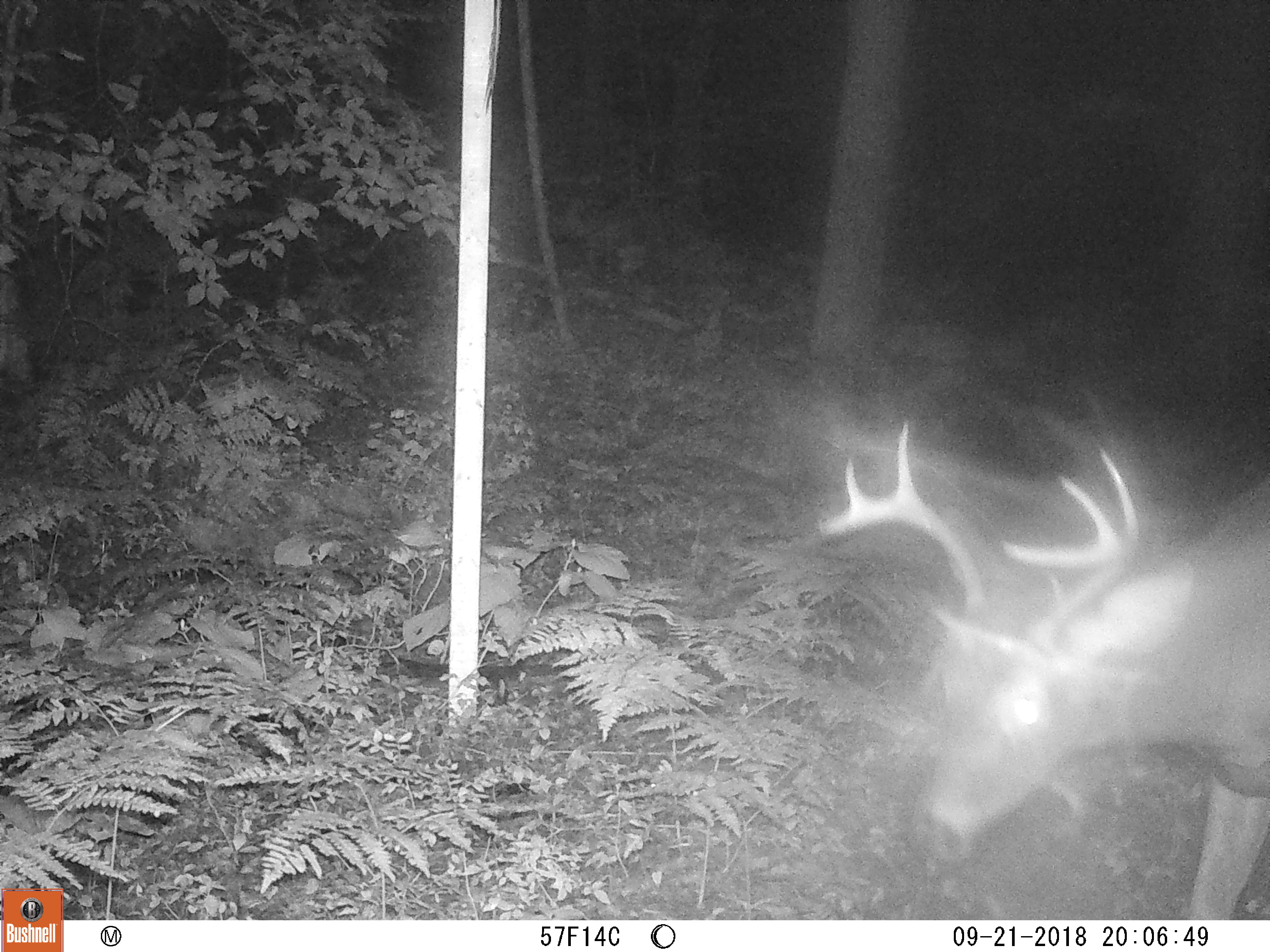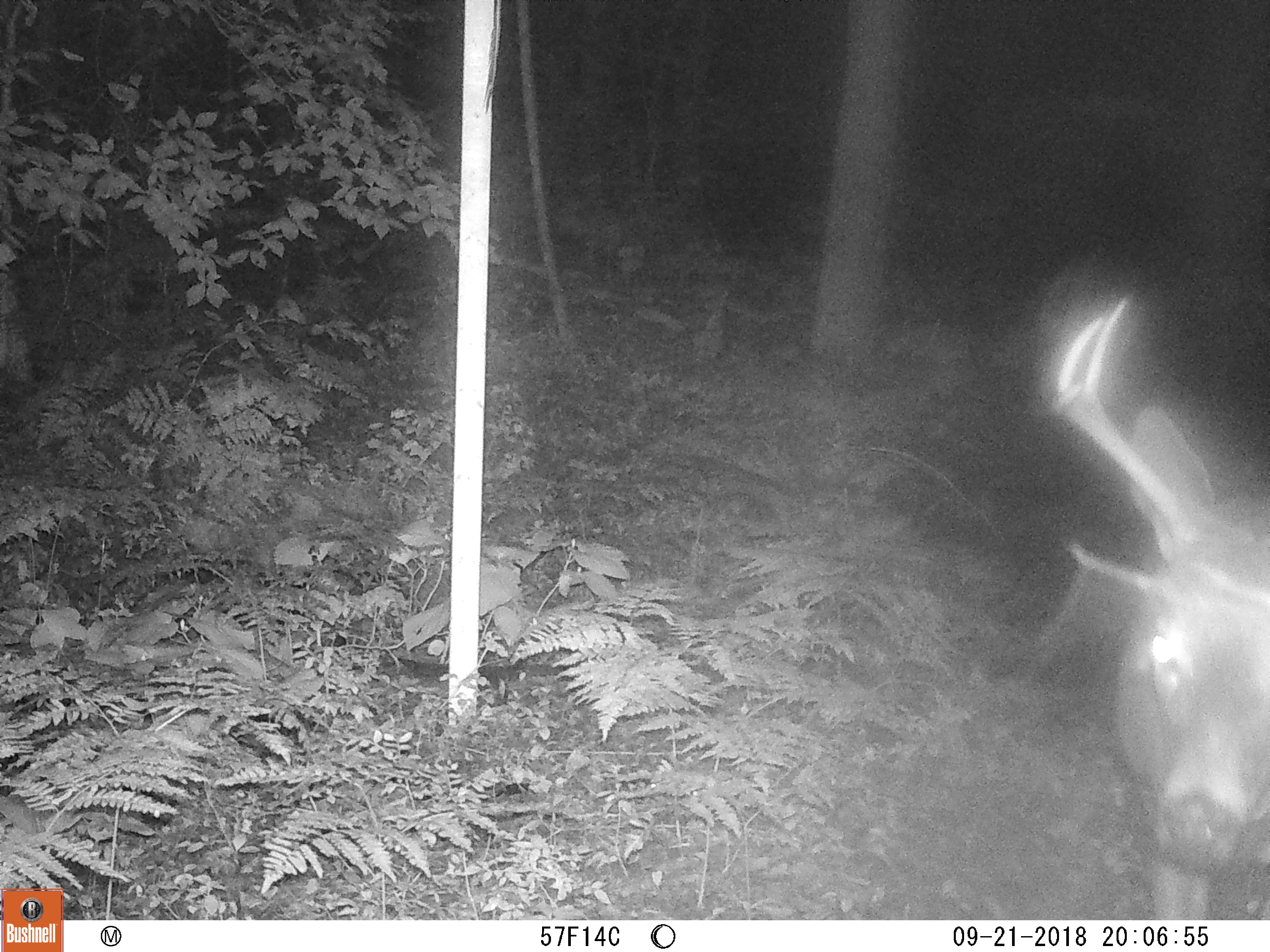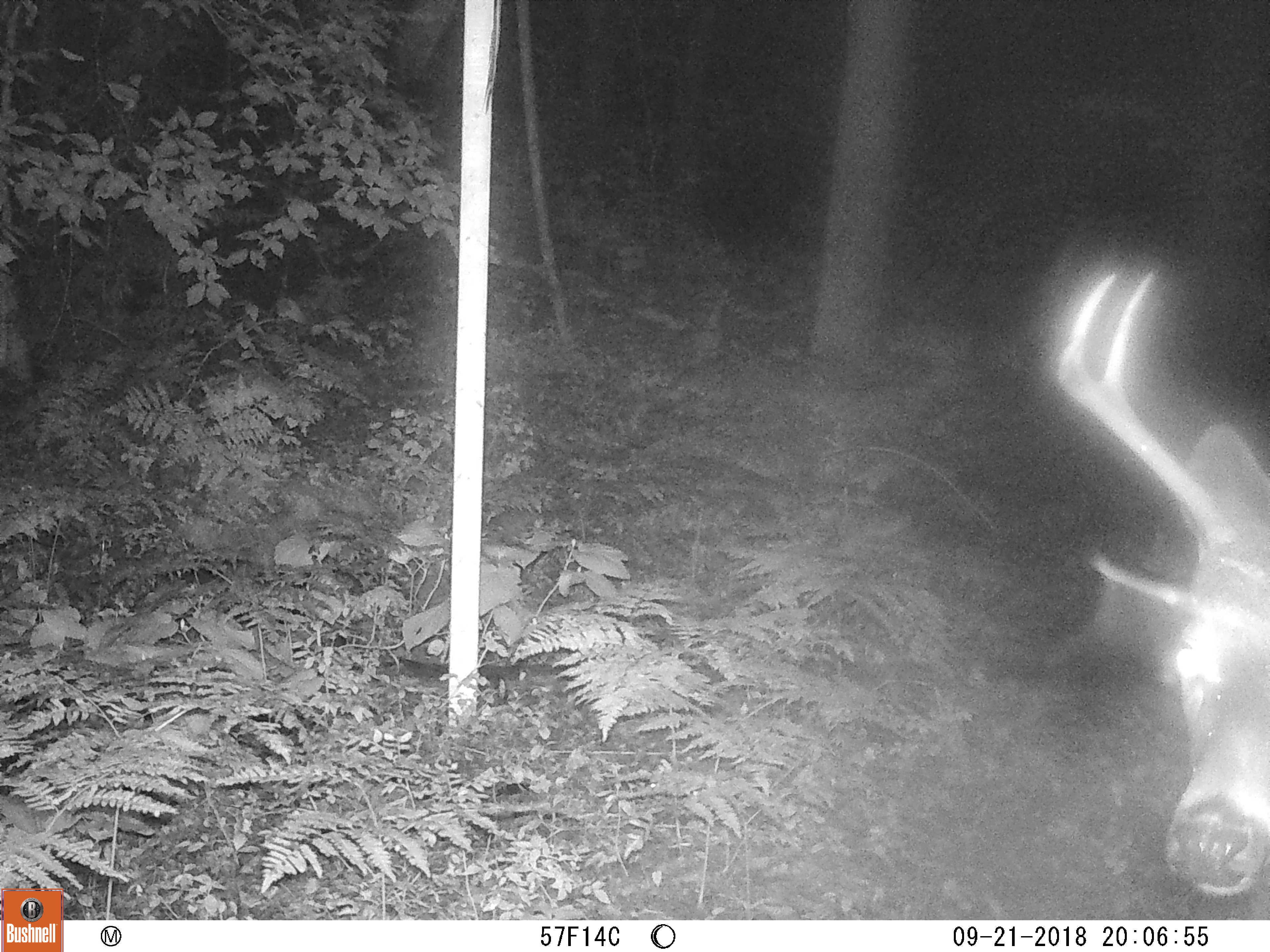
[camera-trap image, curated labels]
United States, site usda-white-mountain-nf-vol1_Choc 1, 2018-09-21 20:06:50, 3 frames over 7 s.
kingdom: Animalia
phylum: Chordata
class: Mammalia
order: Artiodactyla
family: Cervidae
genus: Odocoileus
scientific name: Odocoileus virginianus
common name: white-tailed deer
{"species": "white-tailed deer (Odocoileus virginianus)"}